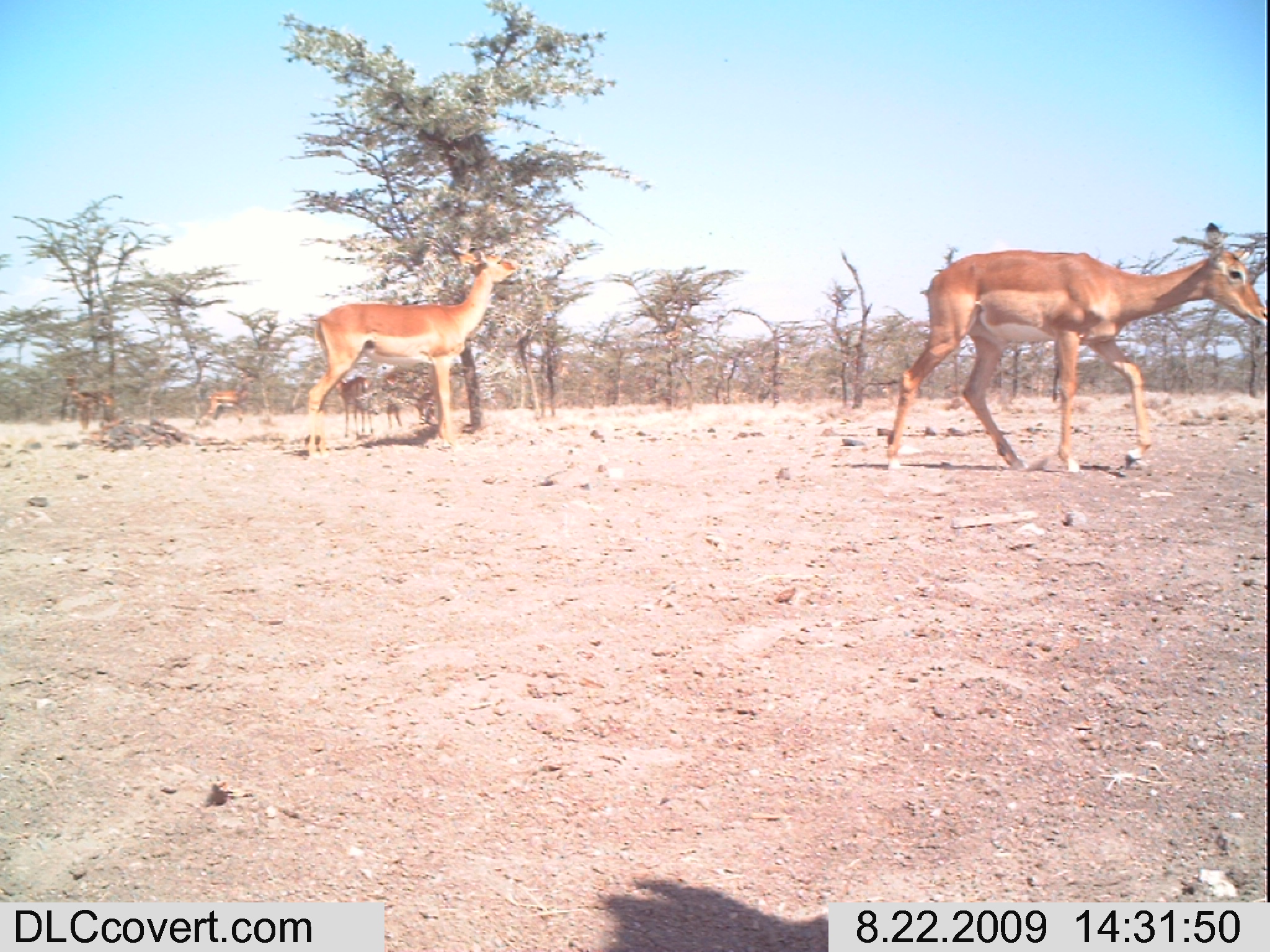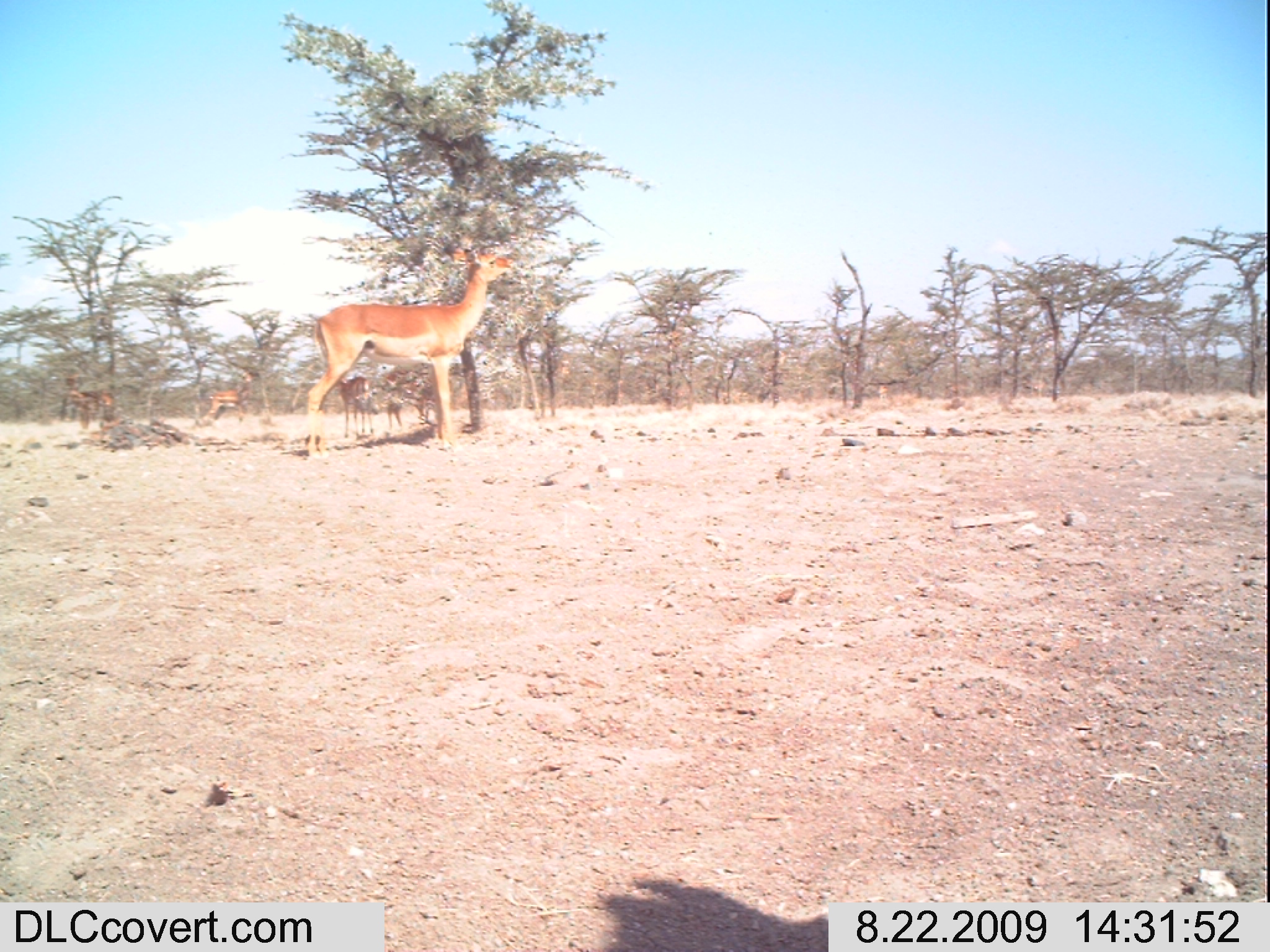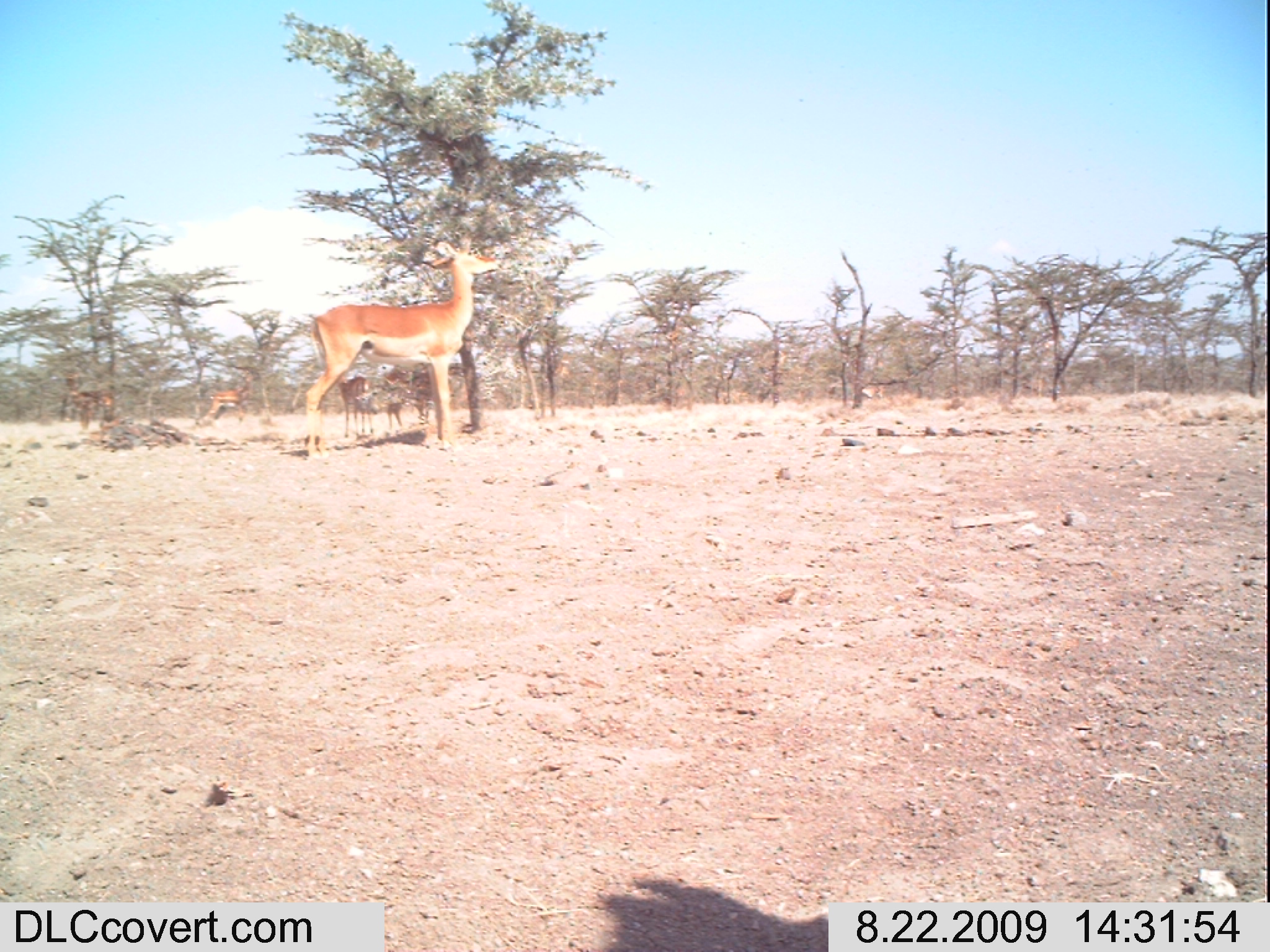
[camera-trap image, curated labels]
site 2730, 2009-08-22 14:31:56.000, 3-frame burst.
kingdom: Animalia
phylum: Chordata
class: Mammalia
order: Artiodactyla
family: Bovidae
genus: Aepyceros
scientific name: Aepyceros melampus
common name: impala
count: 6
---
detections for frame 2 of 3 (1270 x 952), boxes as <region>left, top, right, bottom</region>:
aepyceros melampus: <region>302, 241, 518, 460</region>; <region>382, 361, 460, 431</region>; <region>205, 369, 258, 424</region>; <region>65, 373, 114, 428</region>; <region>333, 375, 375, 439</region>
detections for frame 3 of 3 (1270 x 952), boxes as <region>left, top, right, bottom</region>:
aepyceros melampus: <region>299, 238, 500, 459</region>; <region>383, 362, 455, 425</region>; <region>62, 372, 115, 431</region>; <region>203, 370, 258, 422</region>; <region>335, 375, 373, 436</region>